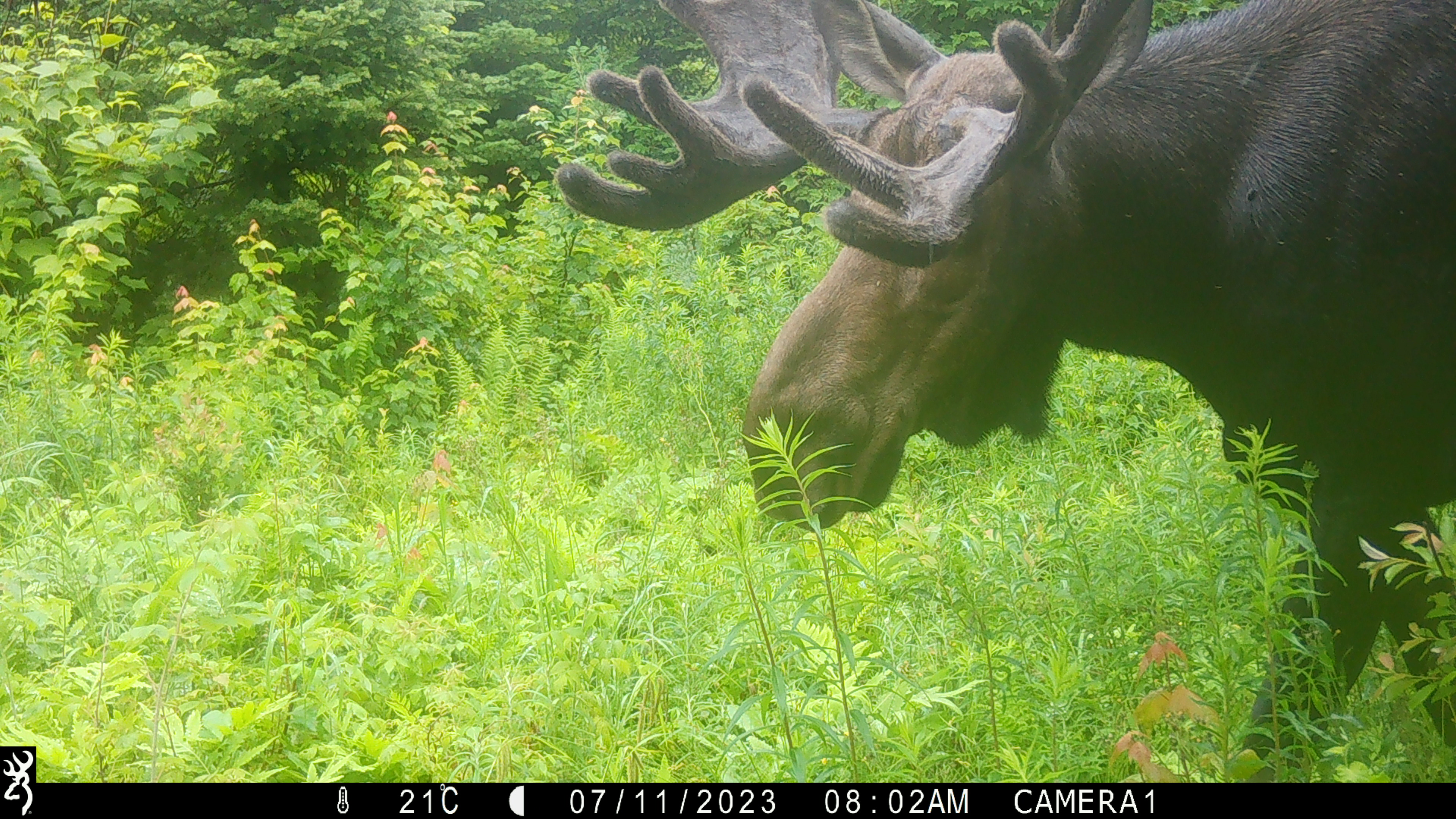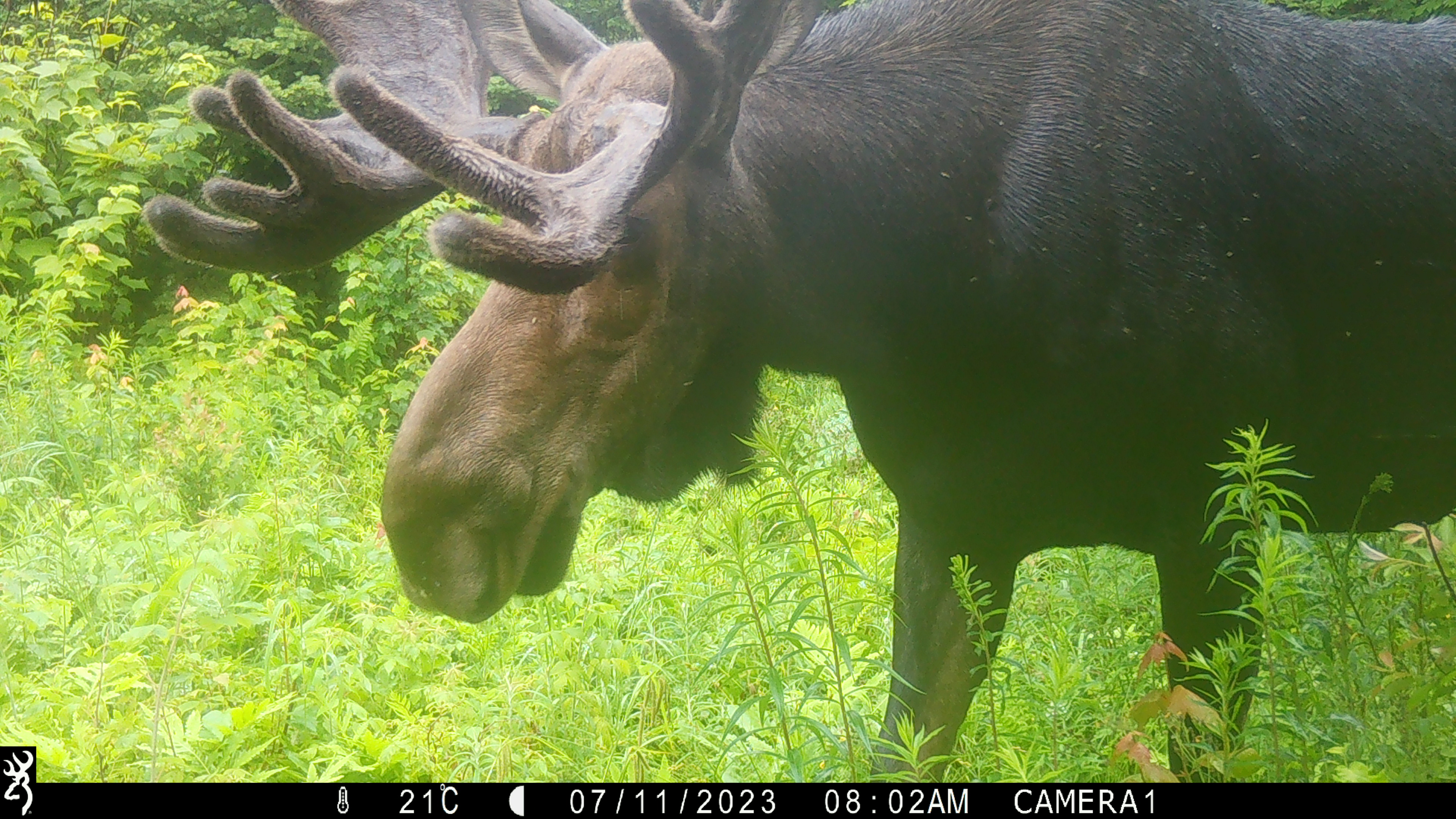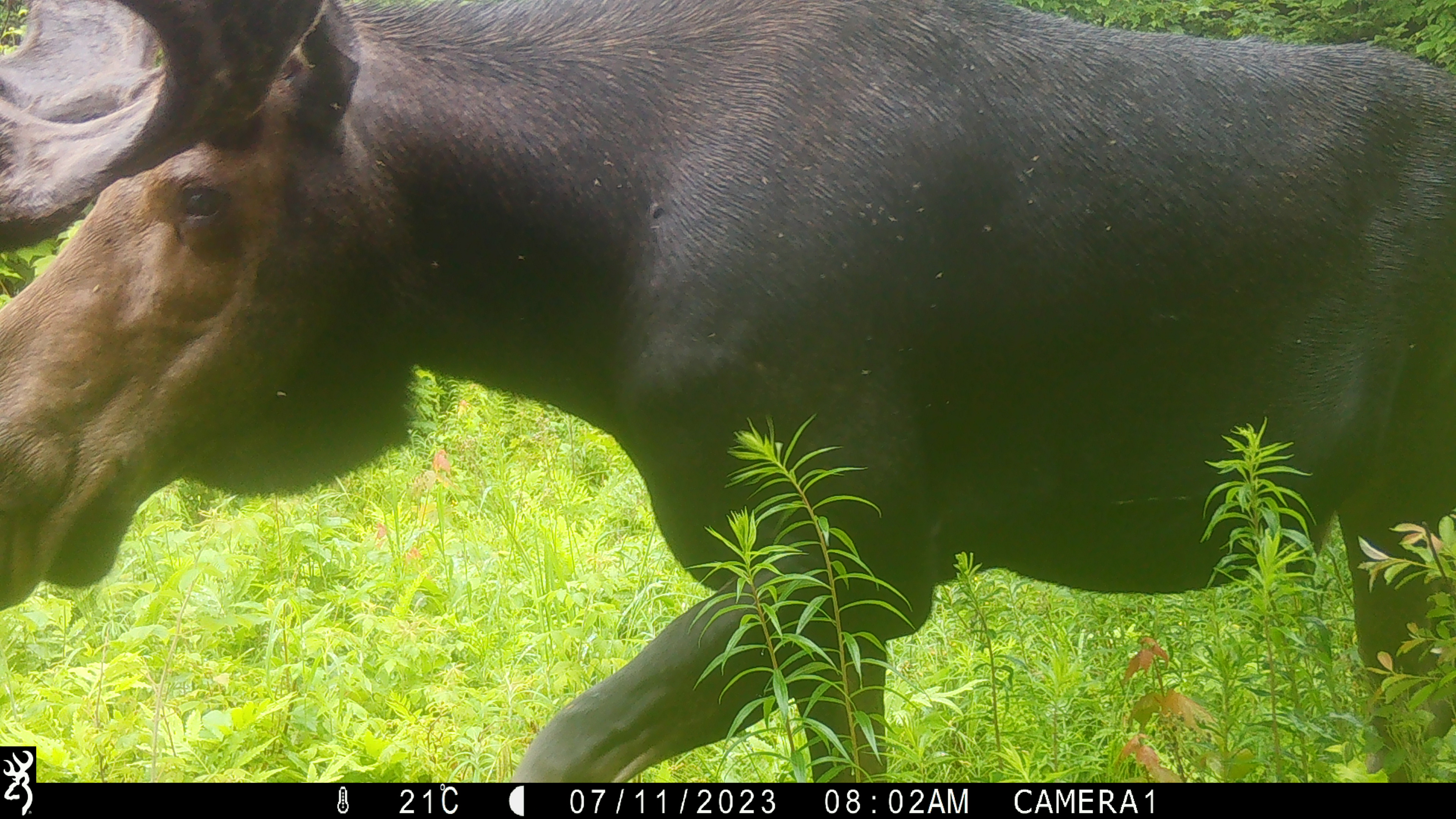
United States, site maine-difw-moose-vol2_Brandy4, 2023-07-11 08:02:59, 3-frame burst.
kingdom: Animalia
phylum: Chordata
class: Mammalia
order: Artiodactyla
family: Cervidae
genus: Alces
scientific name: Alces alces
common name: moose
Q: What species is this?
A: Moose (Alces alces).